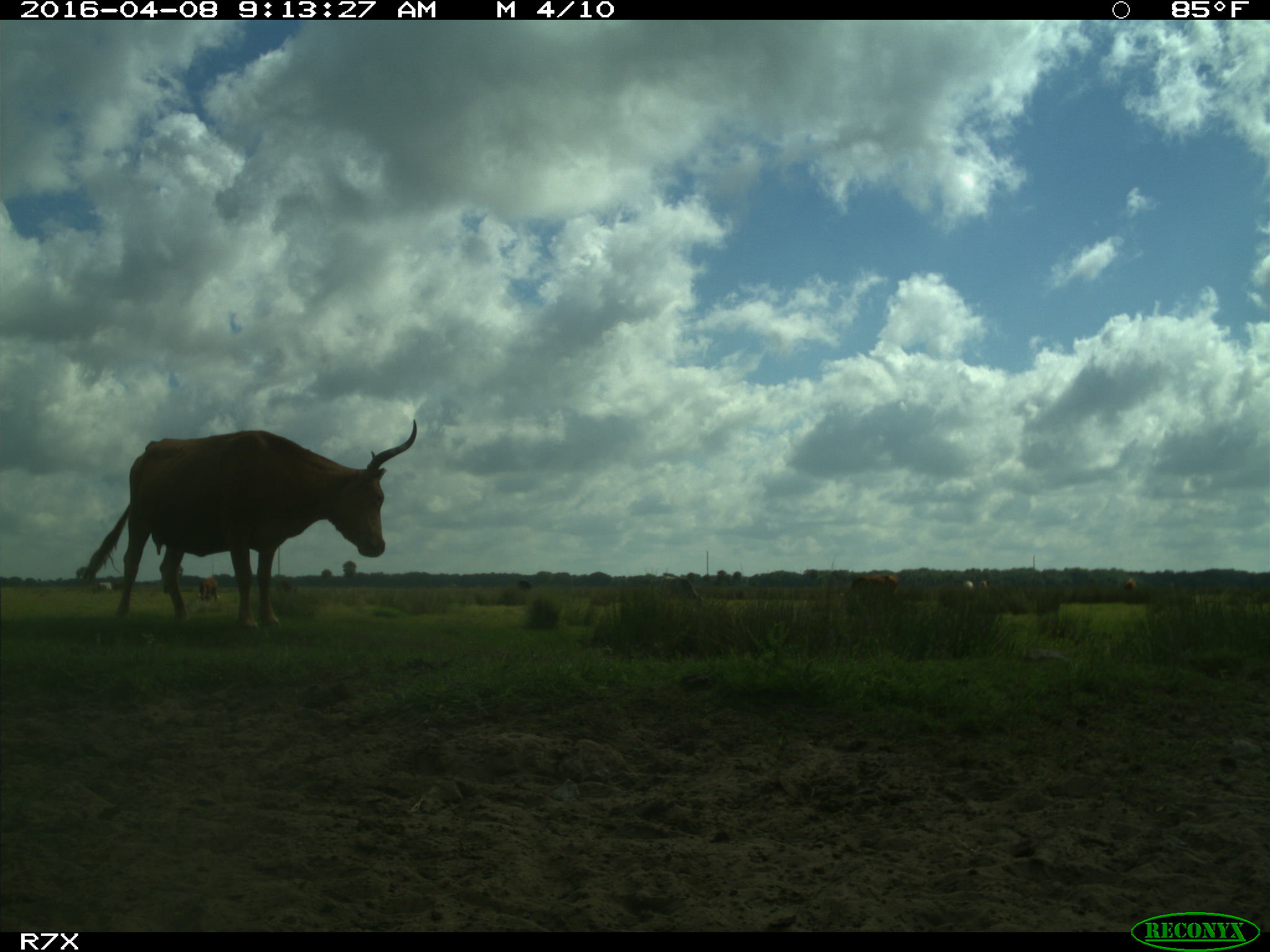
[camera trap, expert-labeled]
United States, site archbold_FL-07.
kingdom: Animalia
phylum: Chordata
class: Mammalia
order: Artiodactyla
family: Bovidae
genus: Bos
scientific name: Bos taurus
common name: domestic cow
Bos taurus (domestic cow).